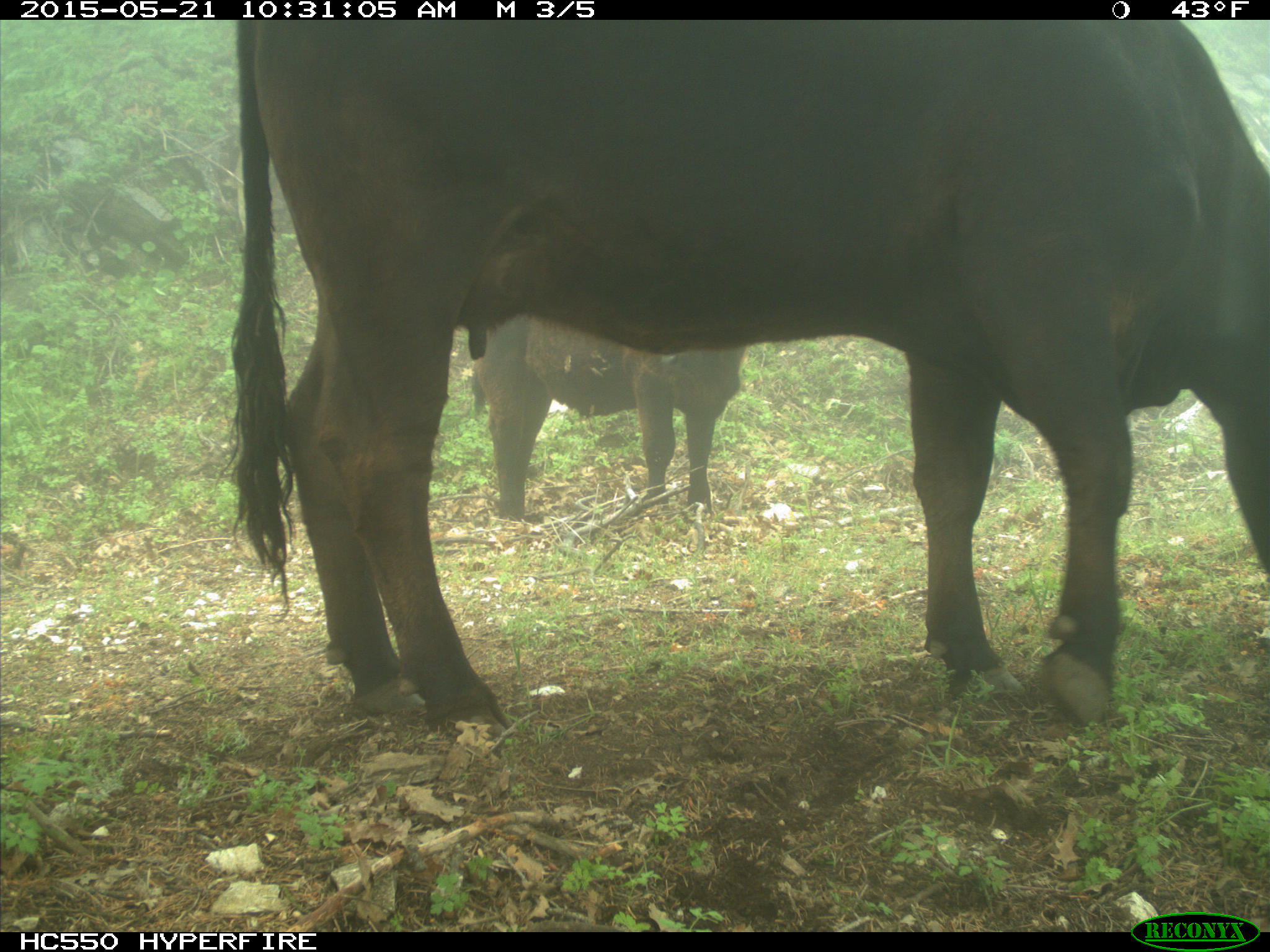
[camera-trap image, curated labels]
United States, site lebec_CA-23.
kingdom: Animalia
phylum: Chordata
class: Mammalia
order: Artiodactyla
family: Bovidae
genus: Bos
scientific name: Bos taurus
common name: domestic cow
Bos taurus (domestic cow).